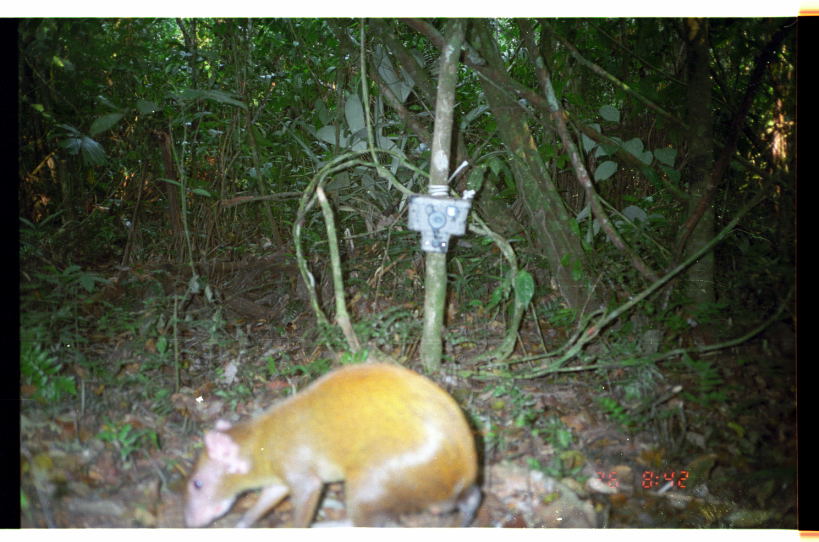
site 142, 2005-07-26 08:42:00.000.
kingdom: Animalia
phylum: Chordata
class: Mammalia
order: Rodentia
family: Dasyproctidae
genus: Dasyprocta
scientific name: Dasyprocta punctata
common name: central american agouti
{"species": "Dasyprocta punctata (central american agouti)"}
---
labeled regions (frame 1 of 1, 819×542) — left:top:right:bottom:
dasyprocta punctata: 179:361:482:527